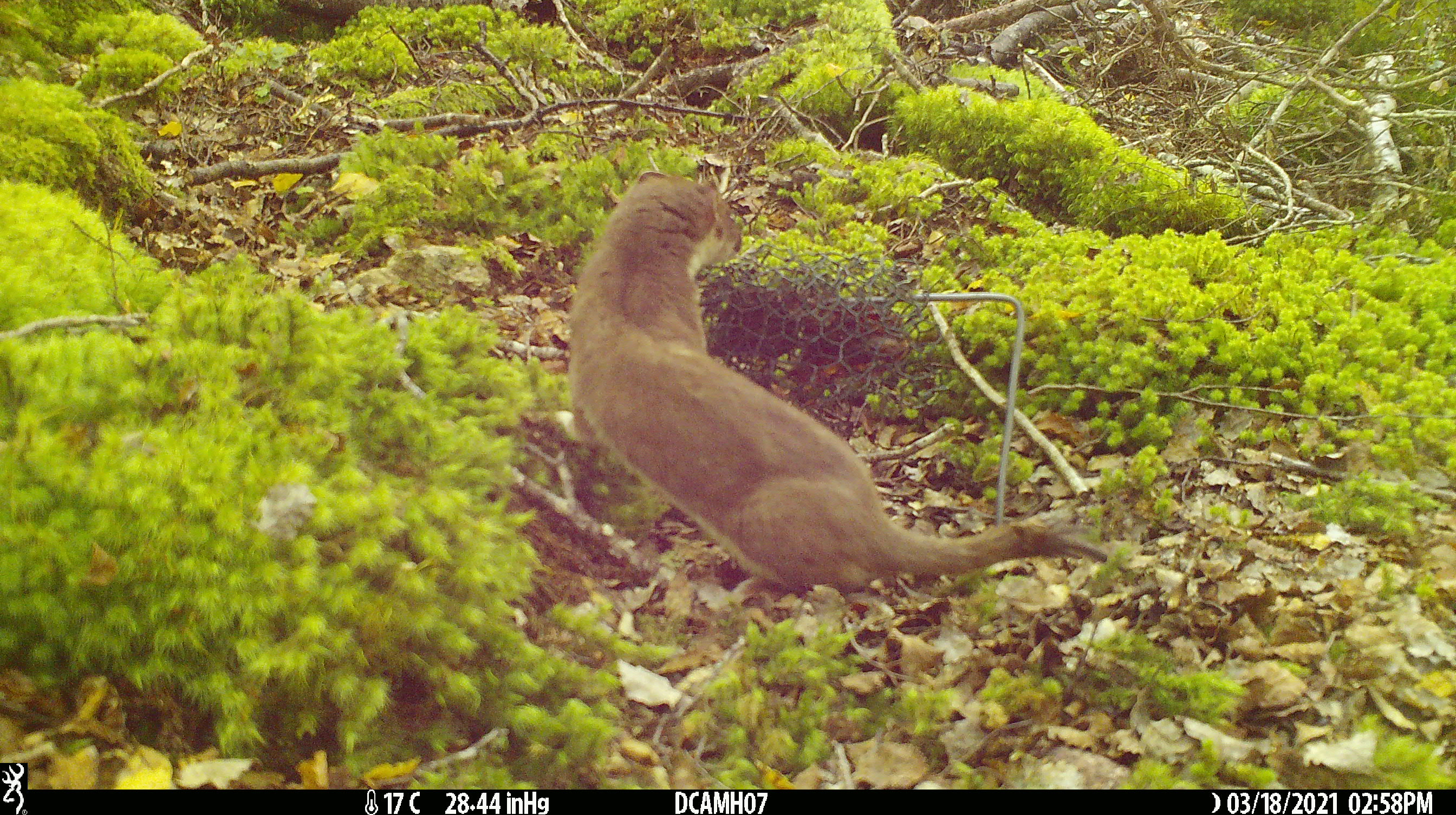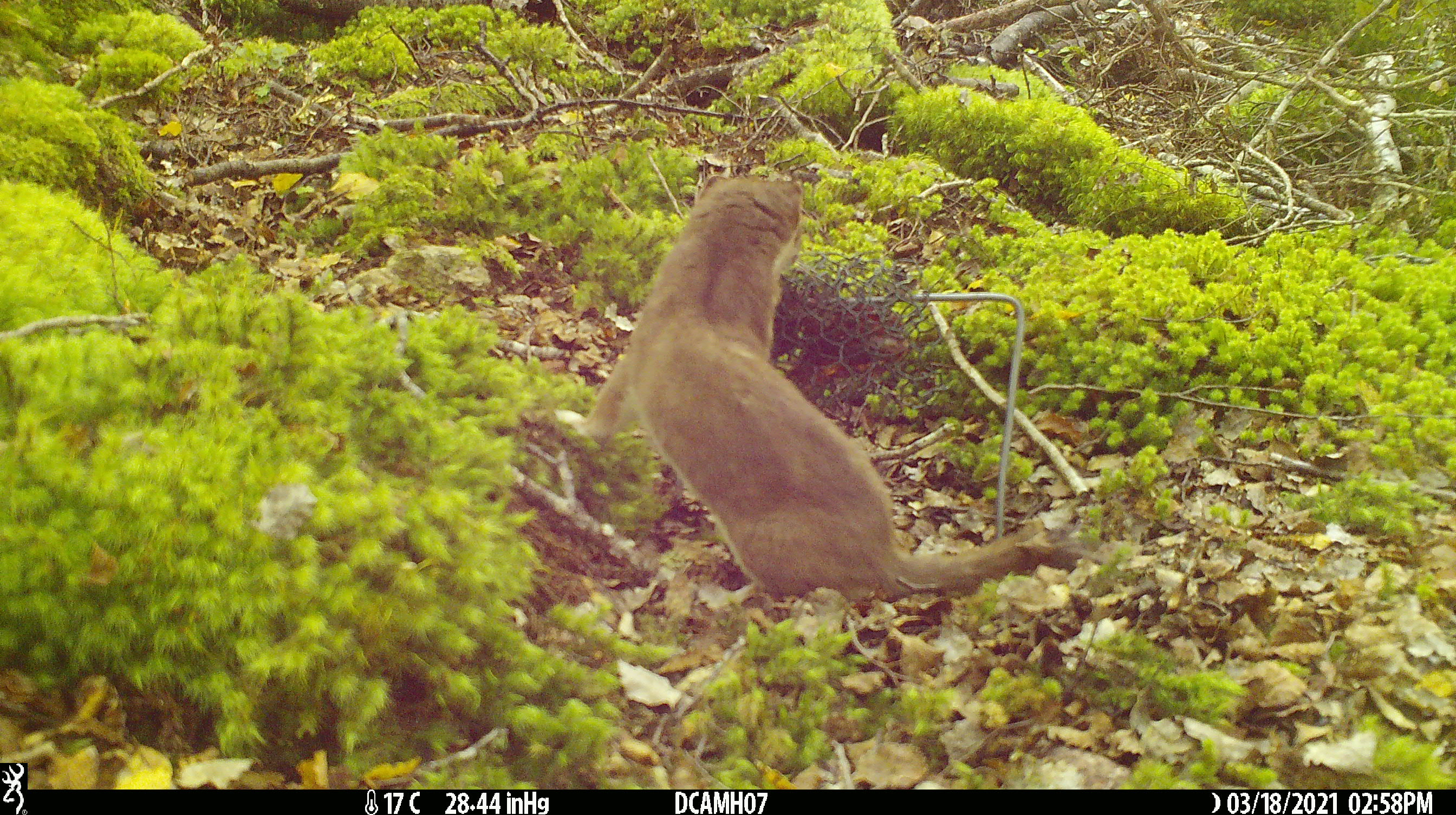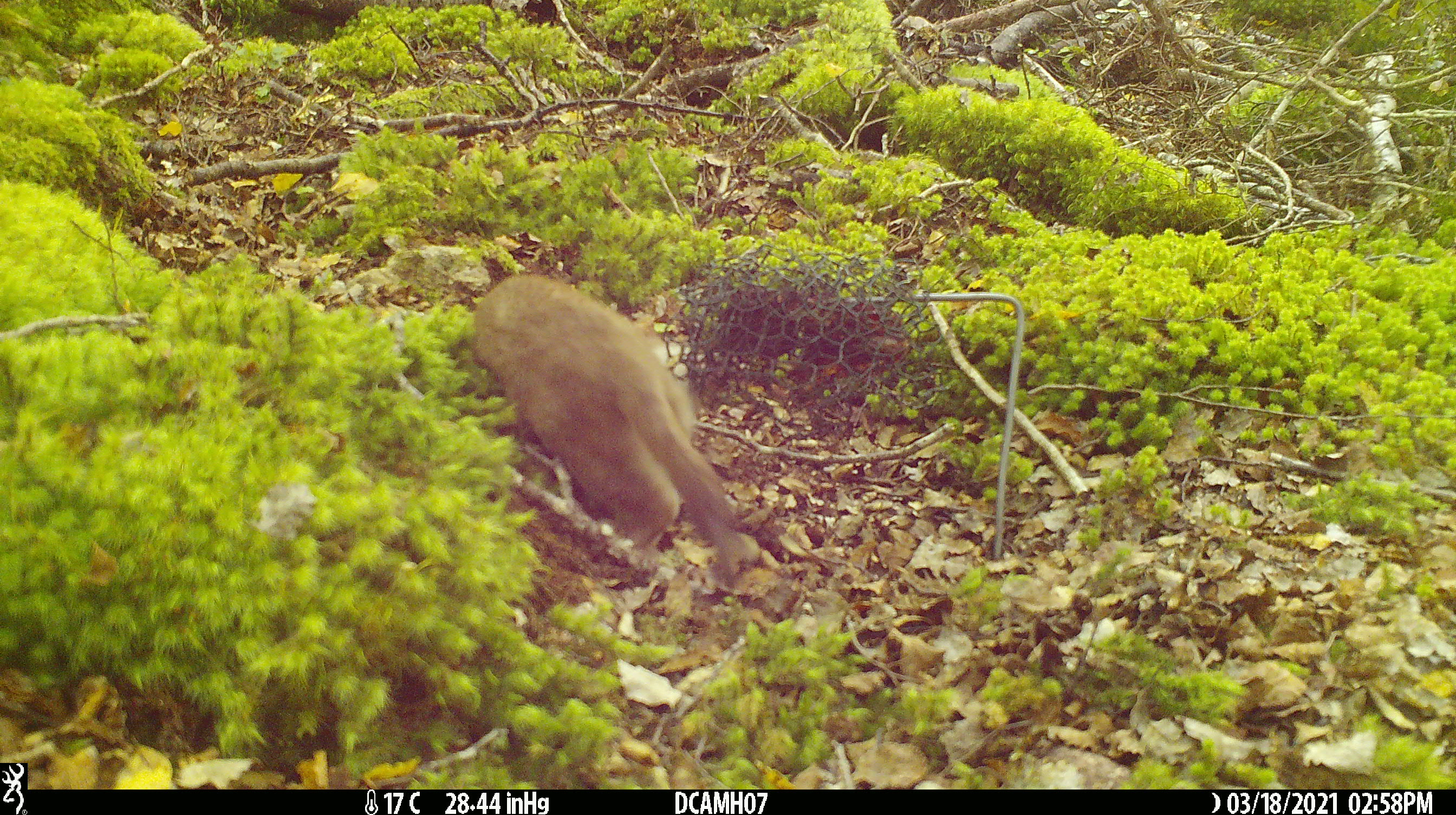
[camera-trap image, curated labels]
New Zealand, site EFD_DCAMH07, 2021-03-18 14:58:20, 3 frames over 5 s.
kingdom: Animalia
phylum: Chordata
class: Mammalia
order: Carnivora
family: Mustelidae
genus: Mustela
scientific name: Mustela erminea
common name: stoat